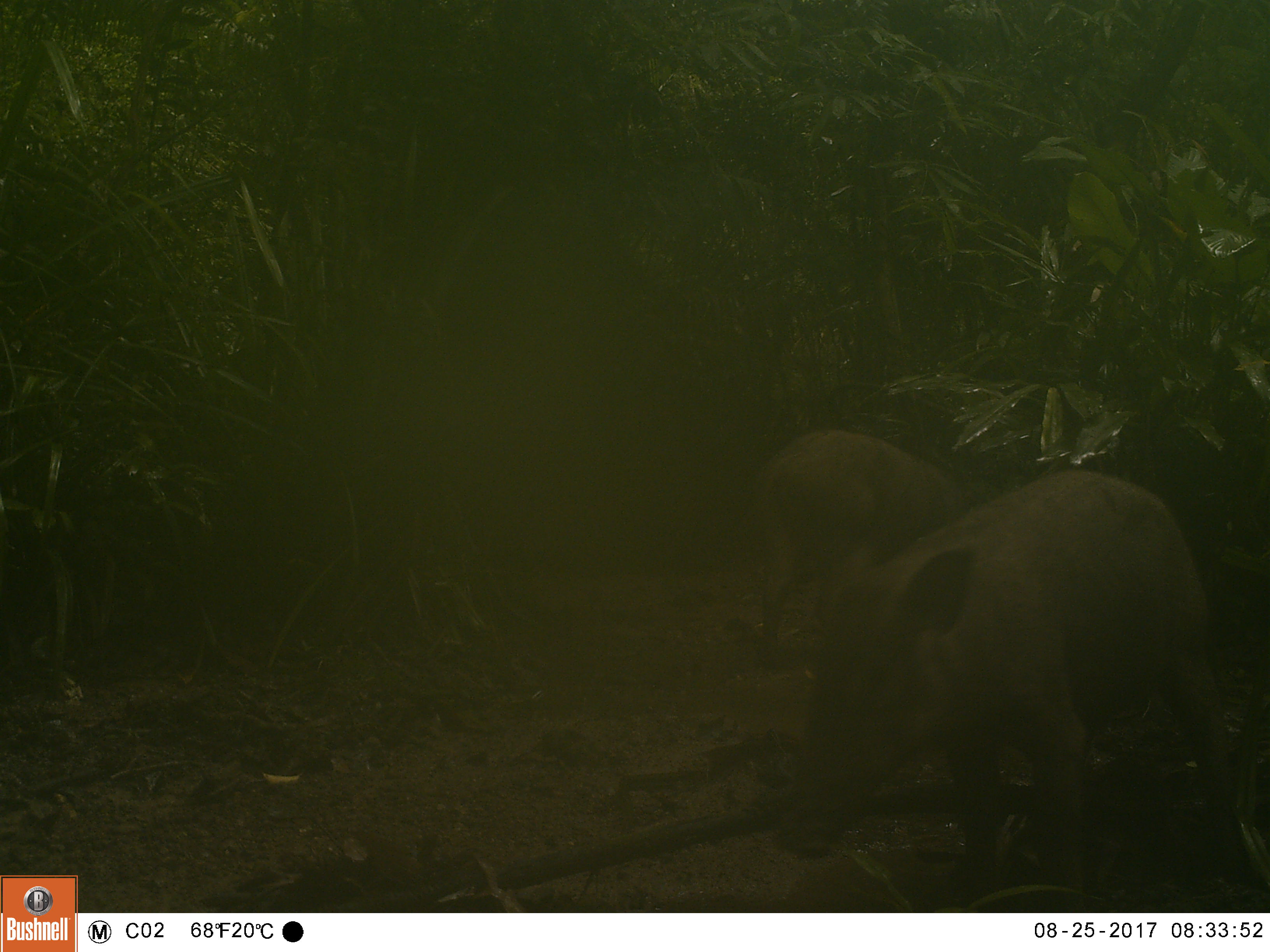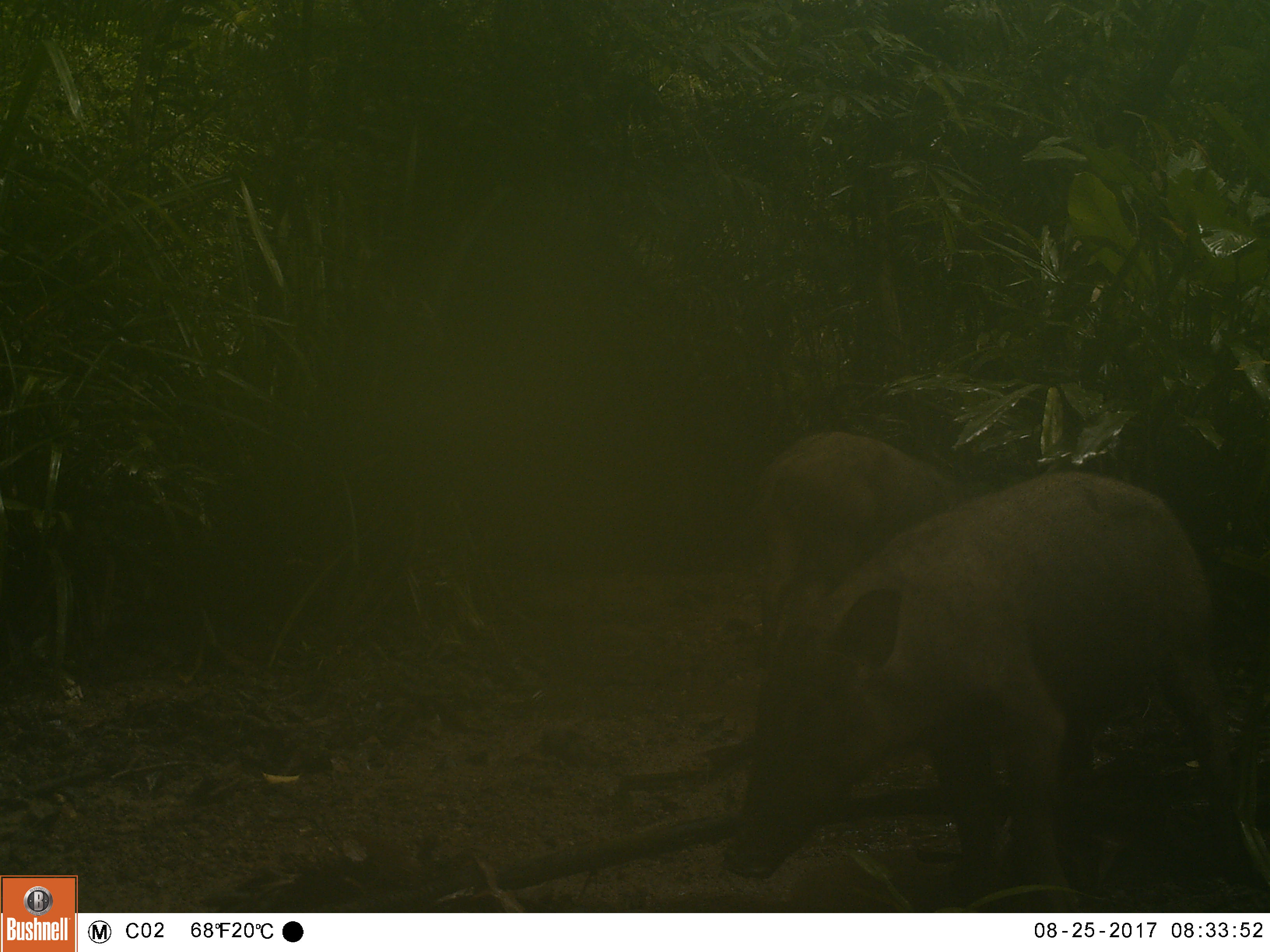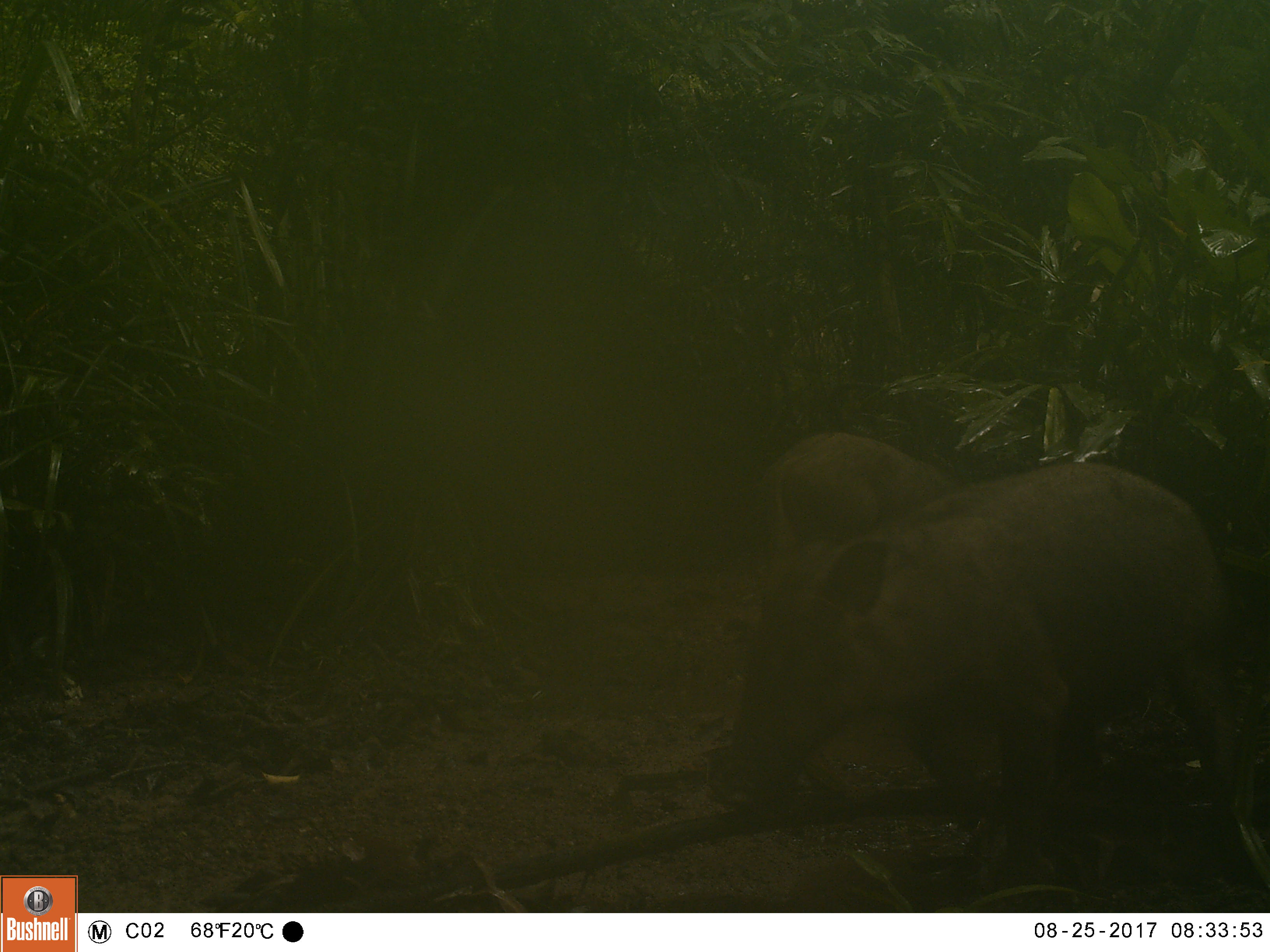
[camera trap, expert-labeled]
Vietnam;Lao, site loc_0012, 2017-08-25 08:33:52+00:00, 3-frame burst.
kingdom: Animalia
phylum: Chordata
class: Mammalia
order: Artiodactyla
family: Suidae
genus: Sus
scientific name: Sus scrofa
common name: eurasian wild pig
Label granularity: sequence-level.